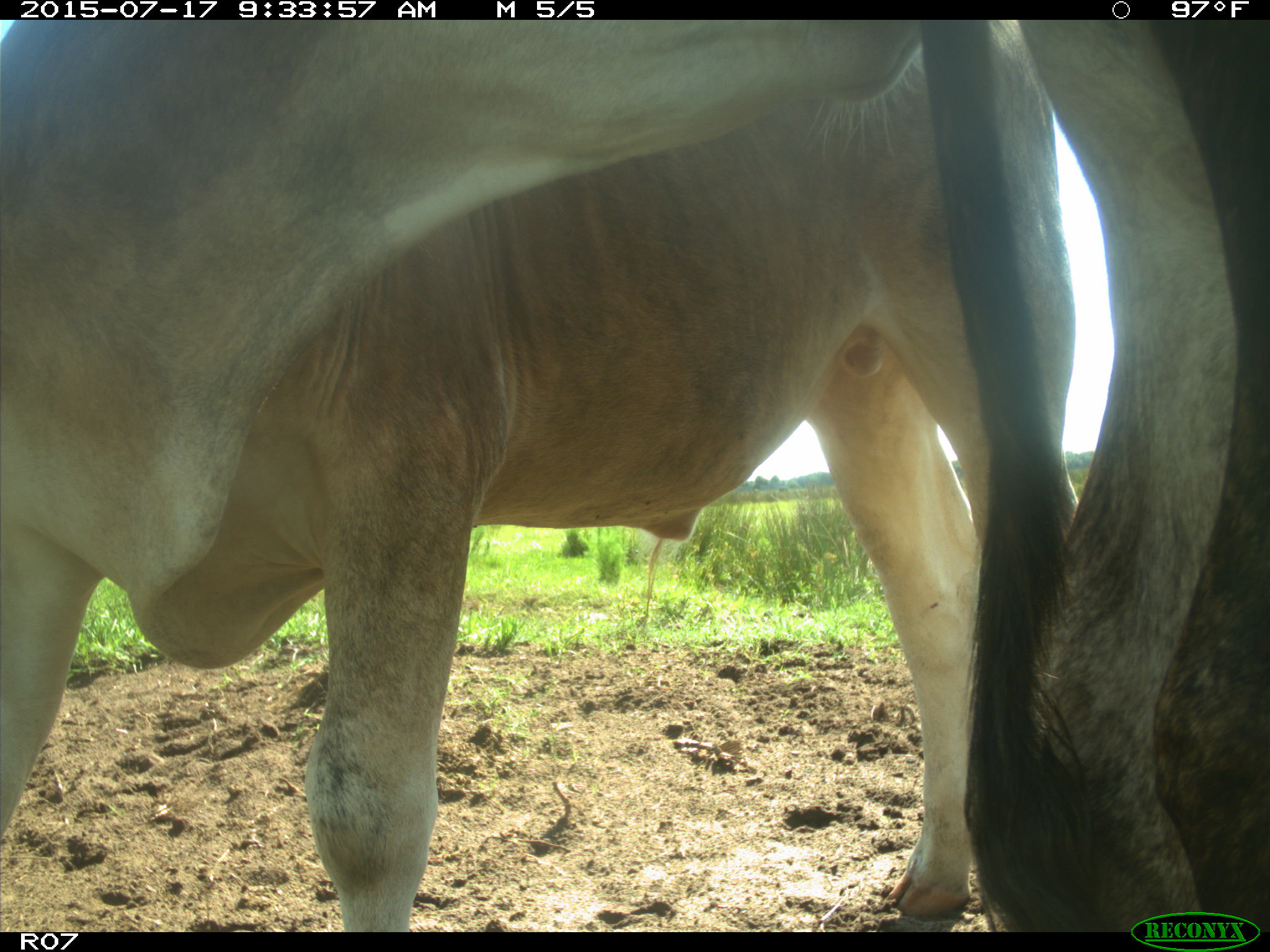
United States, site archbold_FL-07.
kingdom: Animalia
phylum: Chordata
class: Mammalia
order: Artiodactyla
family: Bovidae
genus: Bos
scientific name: Bos taurus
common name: domestic cow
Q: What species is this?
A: Bos taurus (domestic cow).